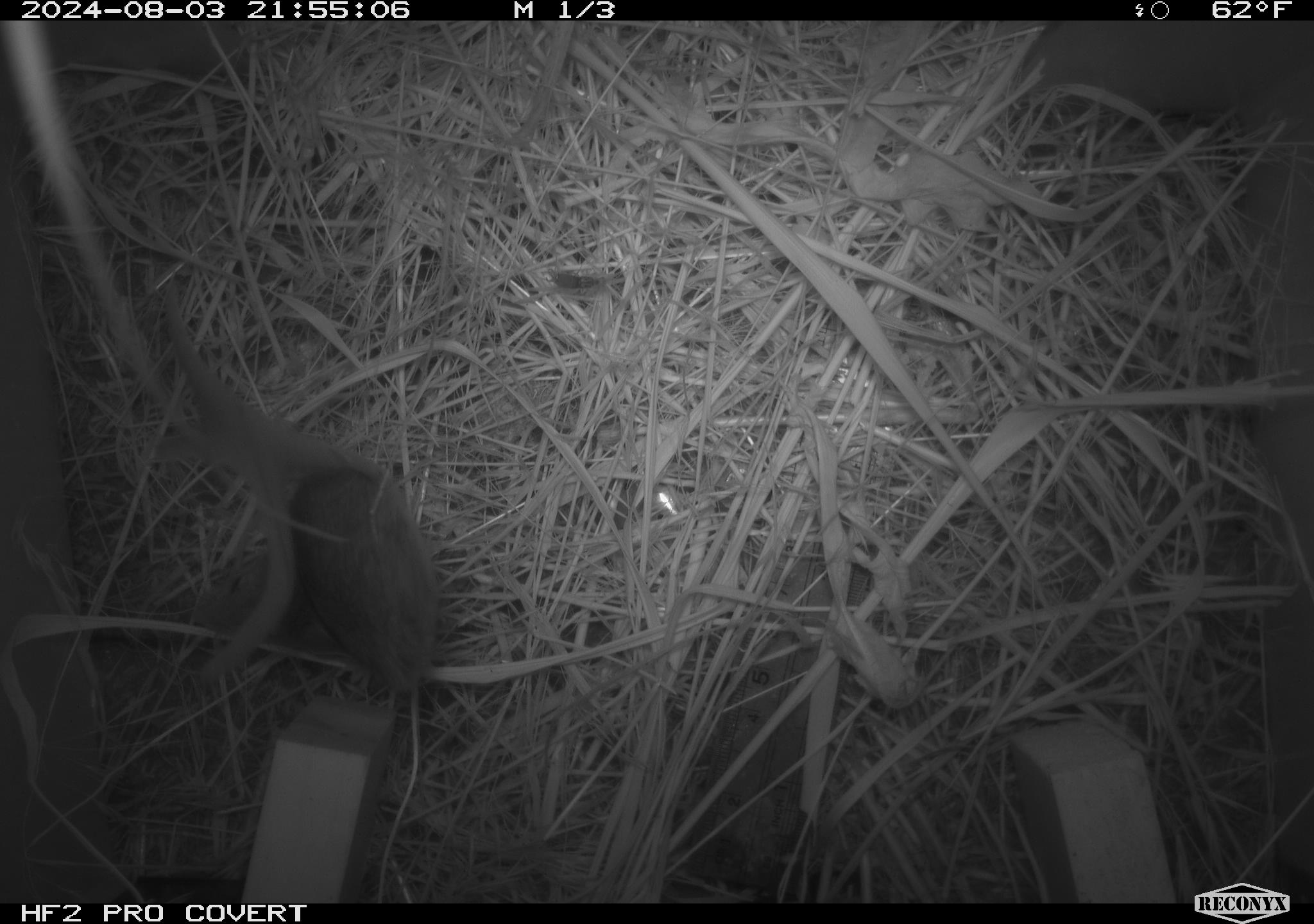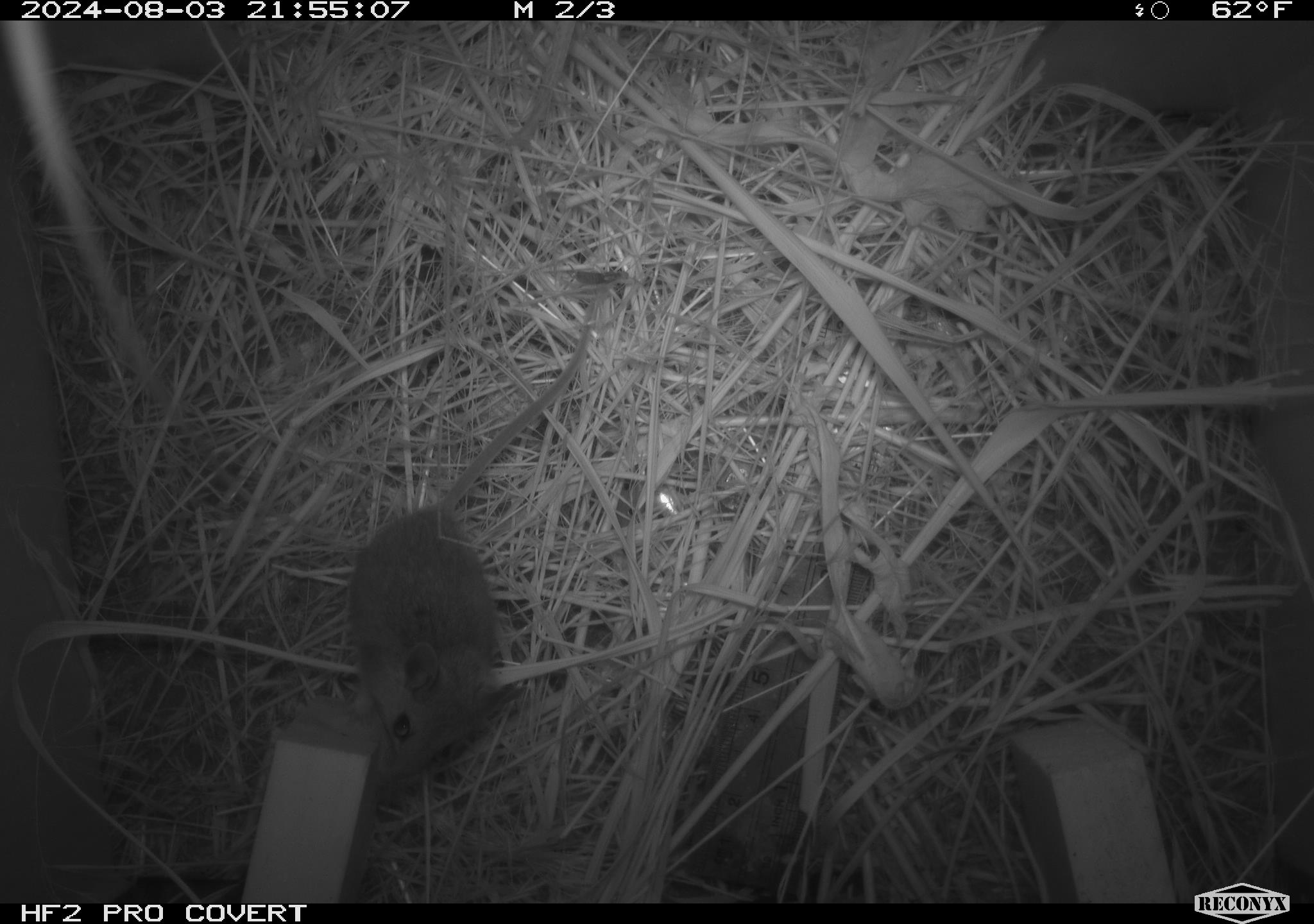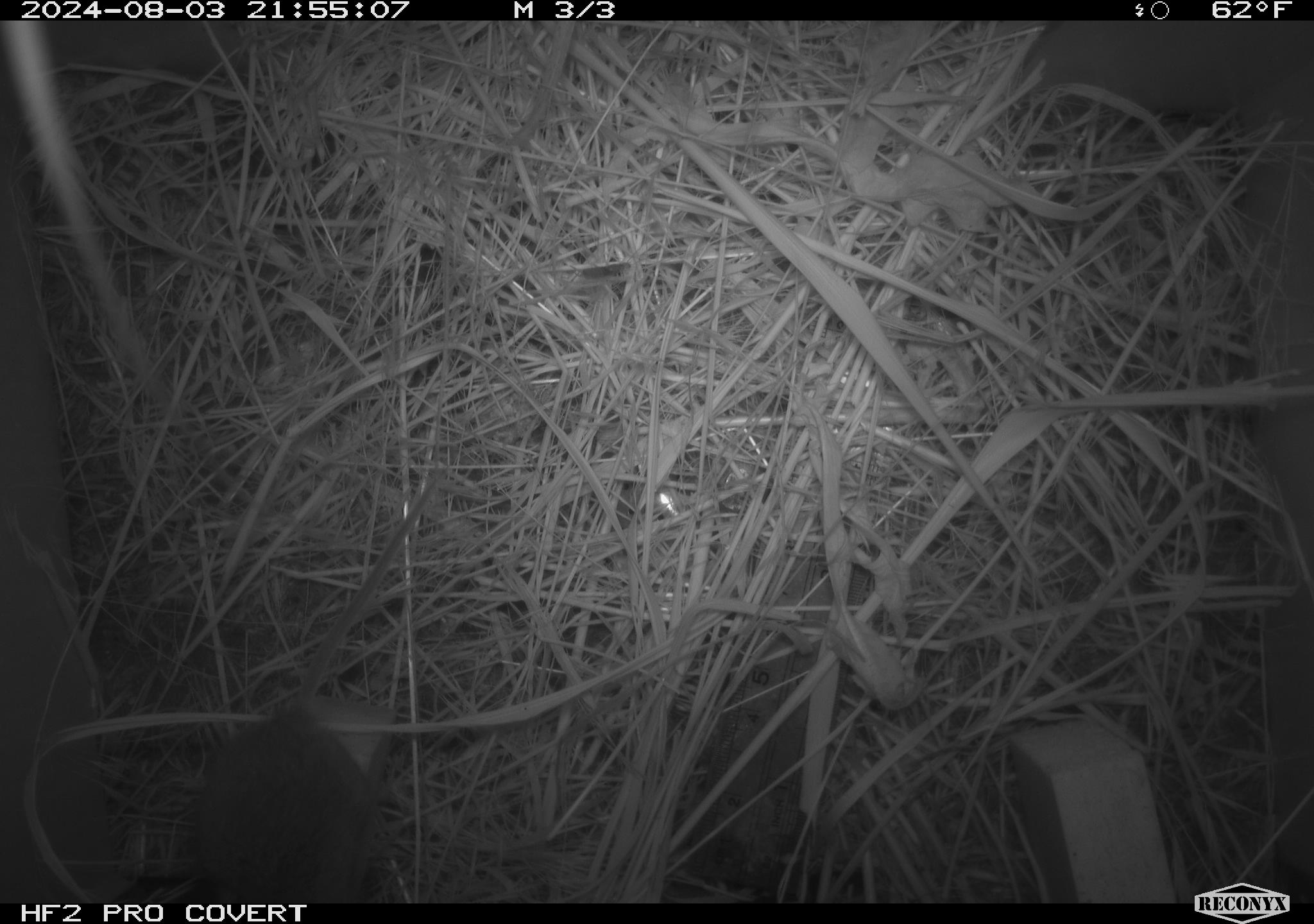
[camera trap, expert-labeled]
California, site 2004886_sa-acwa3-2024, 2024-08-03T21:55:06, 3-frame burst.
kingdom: Animalia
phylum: Chordata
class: Mammalia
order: Rodentia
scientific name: Rodentia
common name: mouse species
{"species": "mouse species (Rodentia)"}